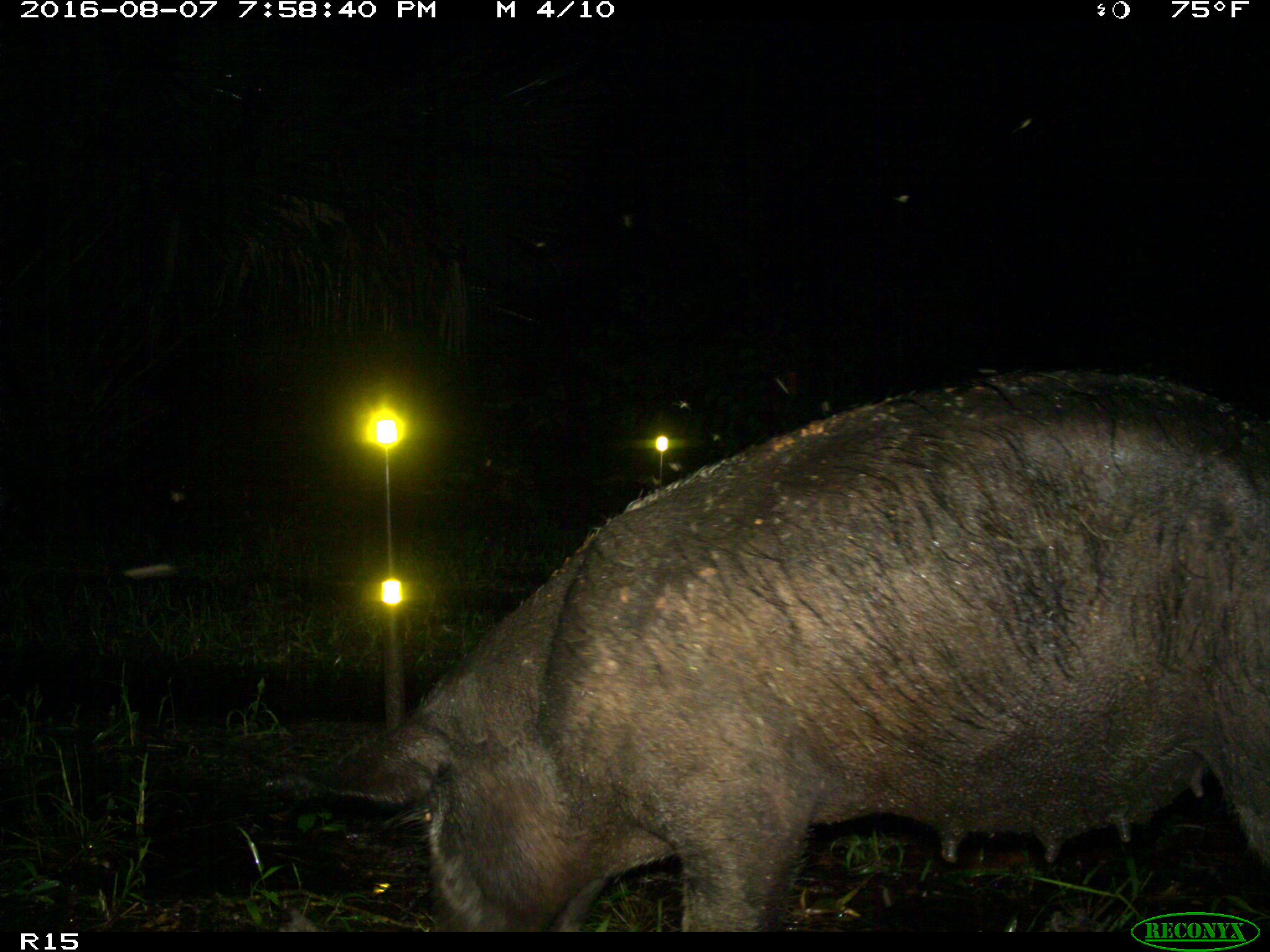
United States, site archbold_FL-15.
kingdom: Animalia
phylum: Chordata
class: Mammalia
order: Artiodactyla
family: Suidae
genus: Sus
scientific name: Sus scrofa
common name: wild boar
Sus scrofa (wild boar).